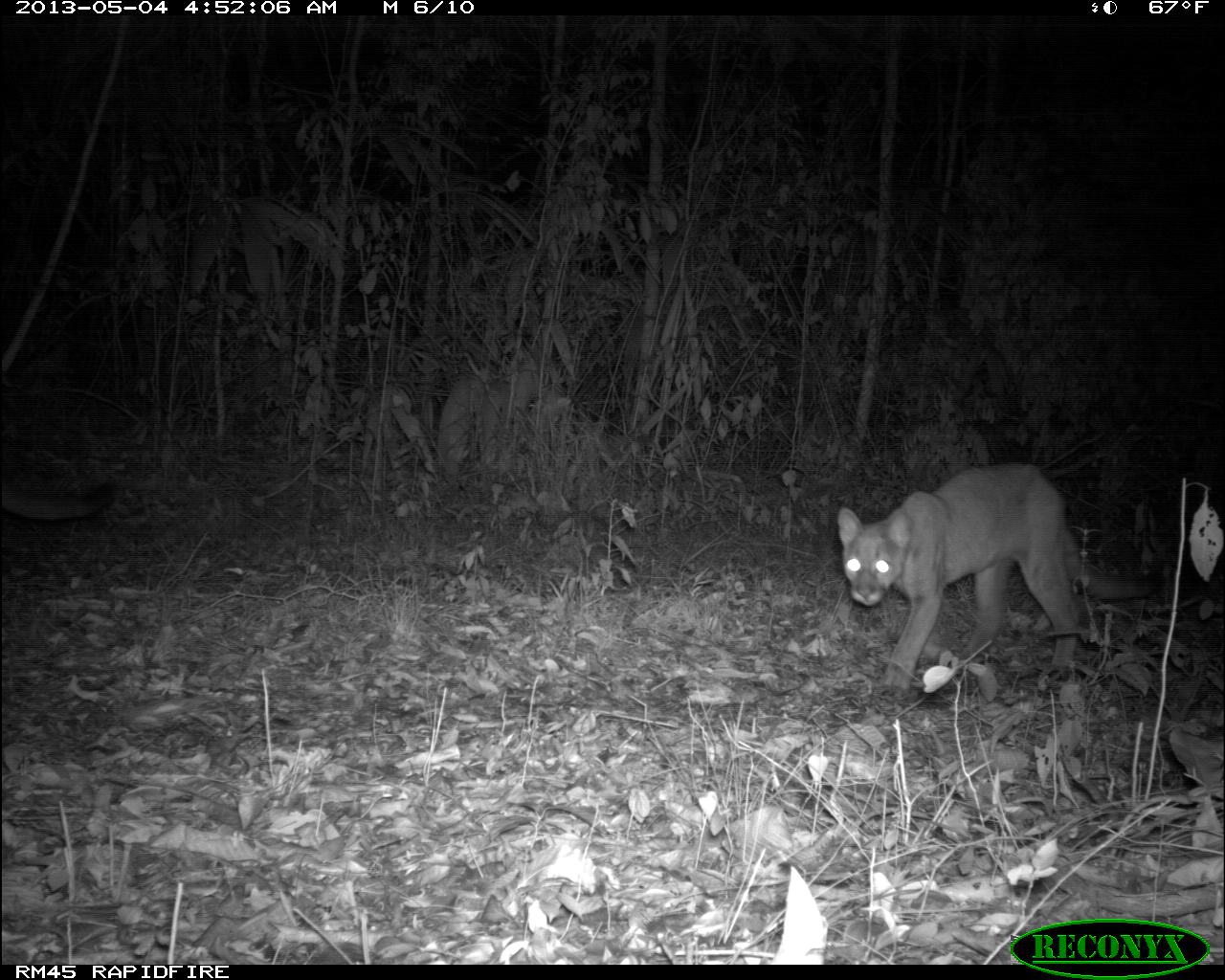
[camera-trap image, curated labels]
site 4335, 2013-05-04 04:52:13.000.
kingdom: Animalia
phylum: Chordata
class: Mammalia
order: Carnivora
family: Felidae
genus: Puma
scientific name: Puma concolor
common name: mountain lion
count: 2